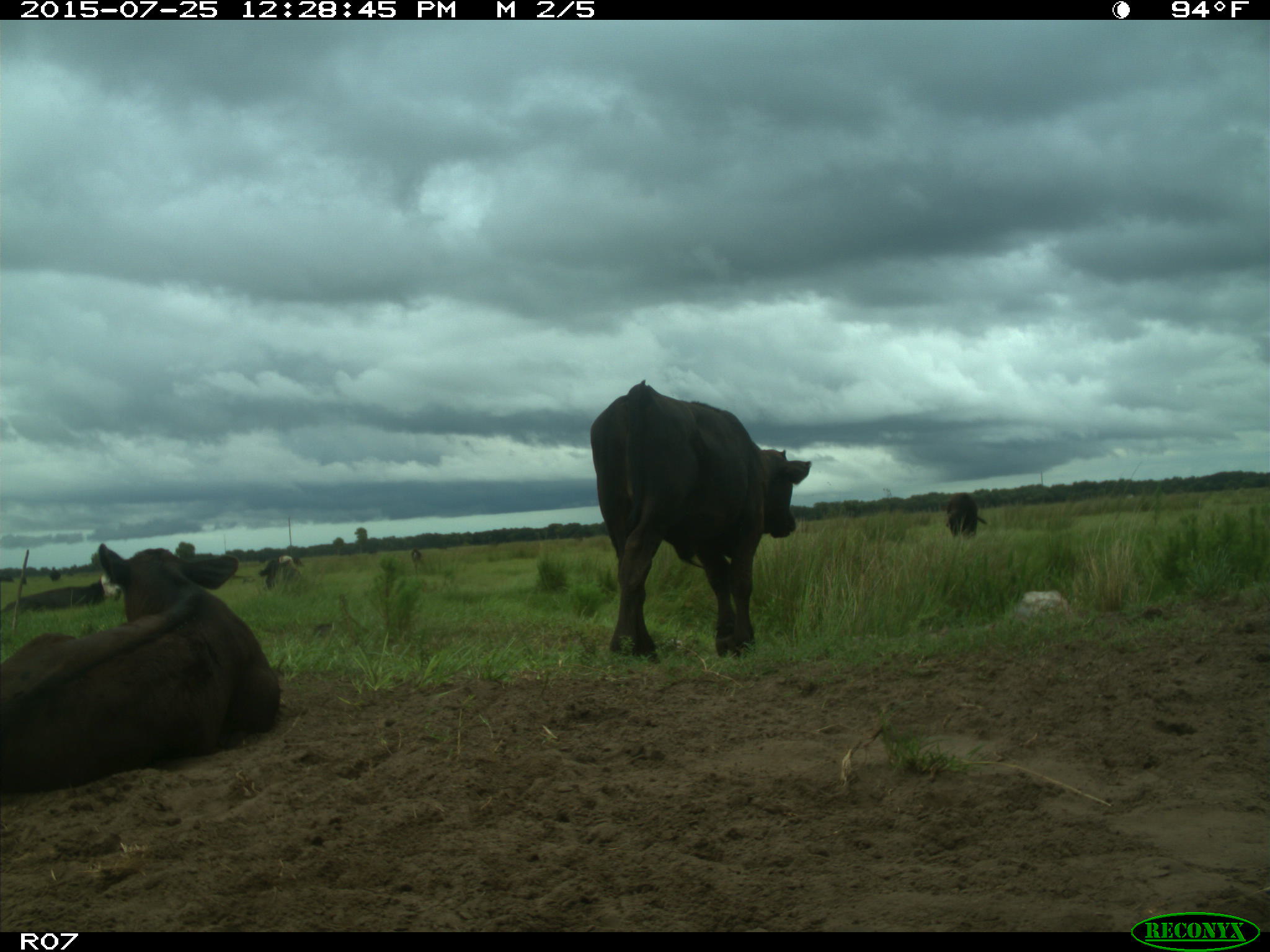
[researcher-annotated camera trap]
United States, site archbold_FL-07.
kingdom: Animalia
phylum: Chordata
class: Mammalia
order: Artiodactyla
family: Bovidae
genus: Bos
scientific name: Bos taurus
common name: domestic cow